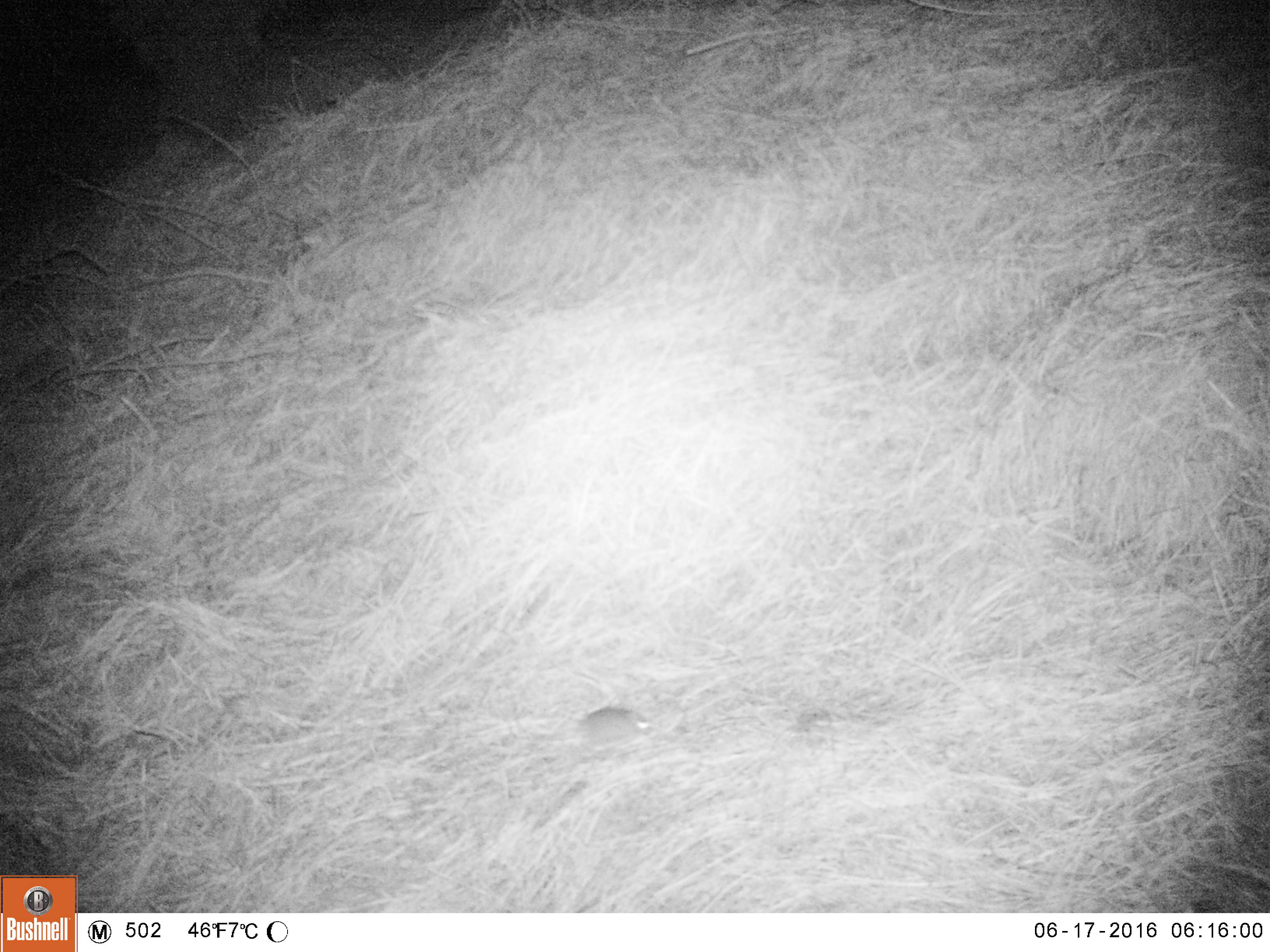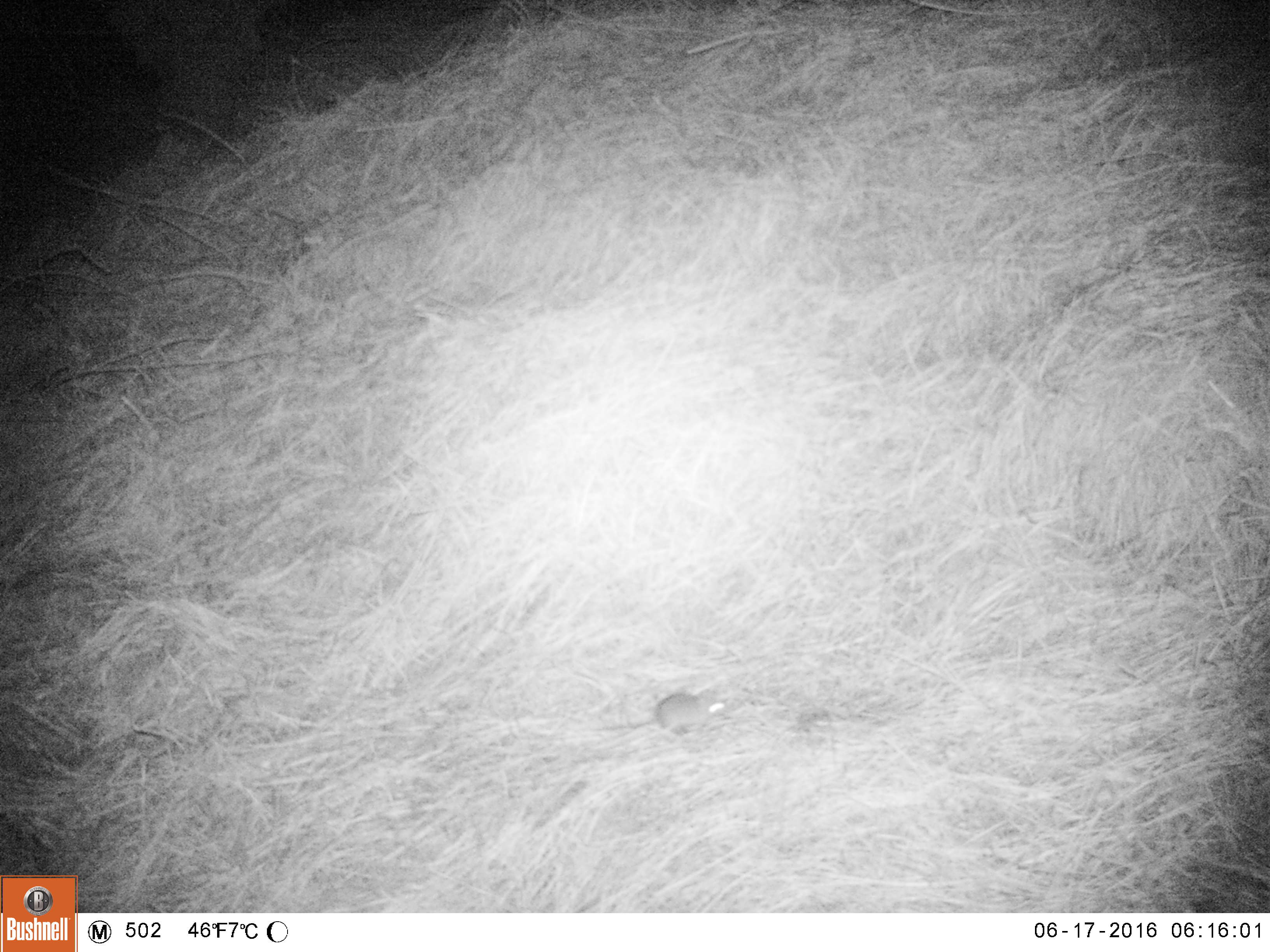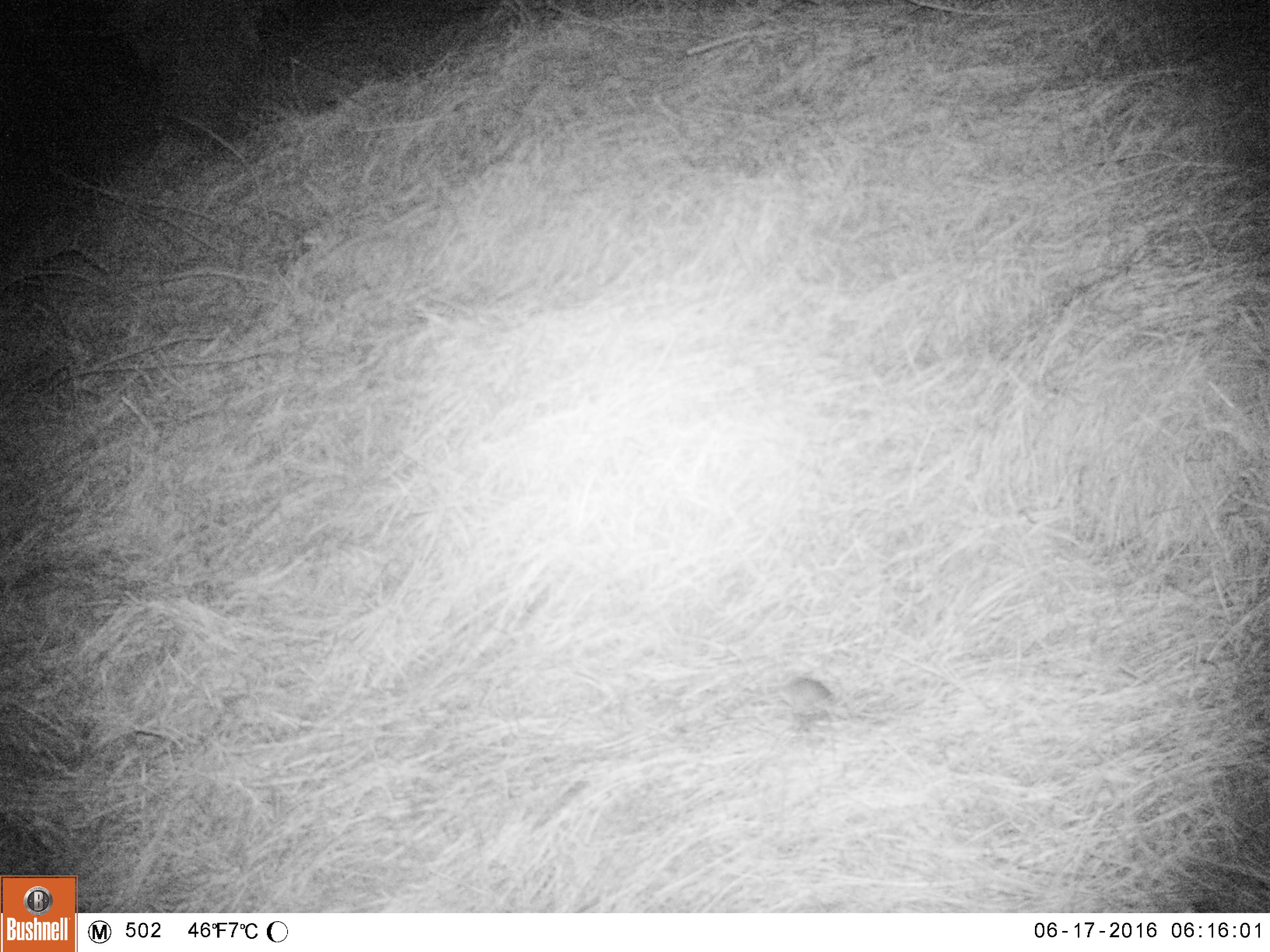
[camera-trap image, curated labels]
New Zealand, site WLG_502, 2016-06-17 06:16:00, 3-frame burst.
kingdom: Animalia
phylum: Chordata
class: Mammalia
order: Rodentia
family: Muridae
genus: Mus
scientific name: Mus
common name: mouse